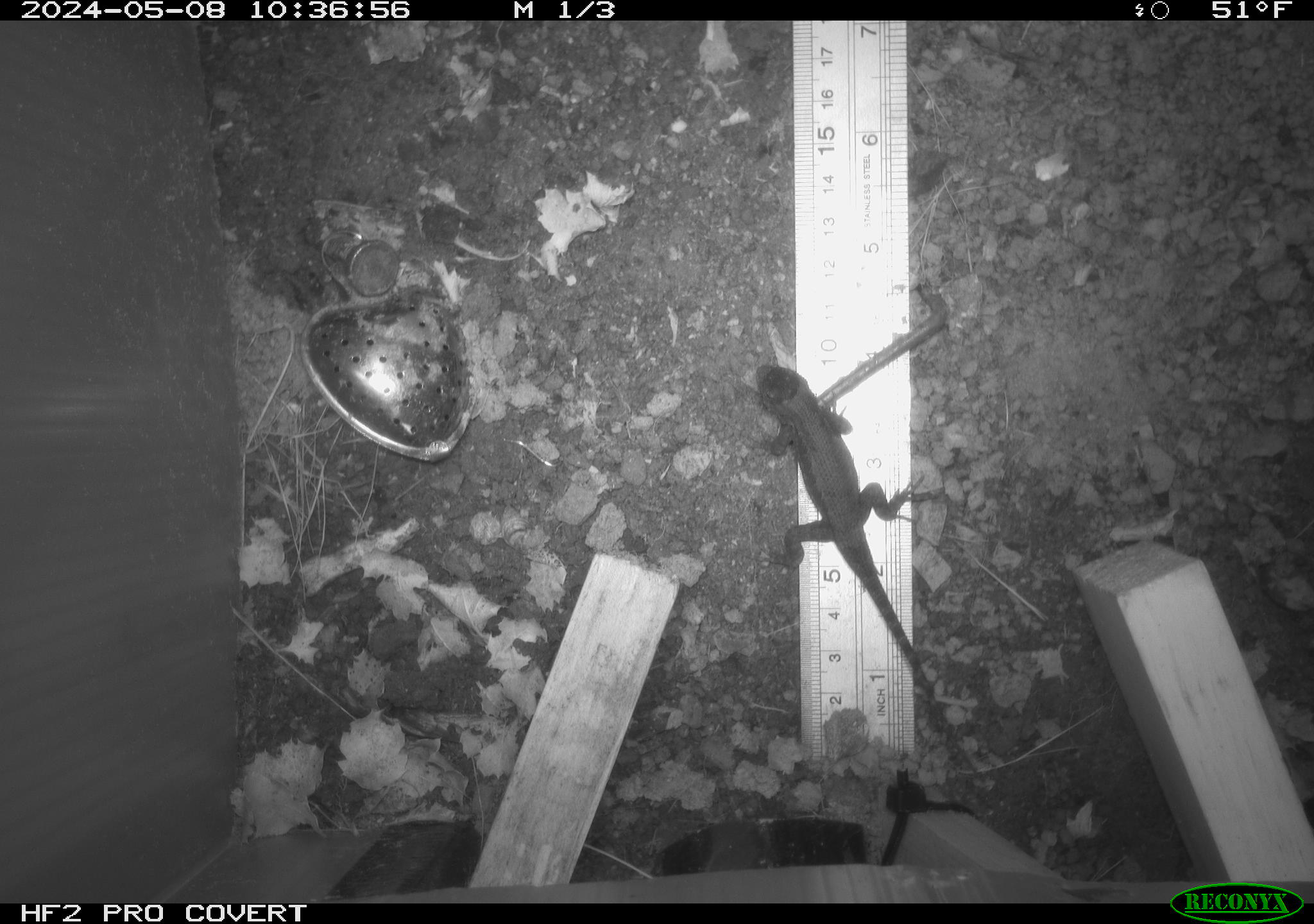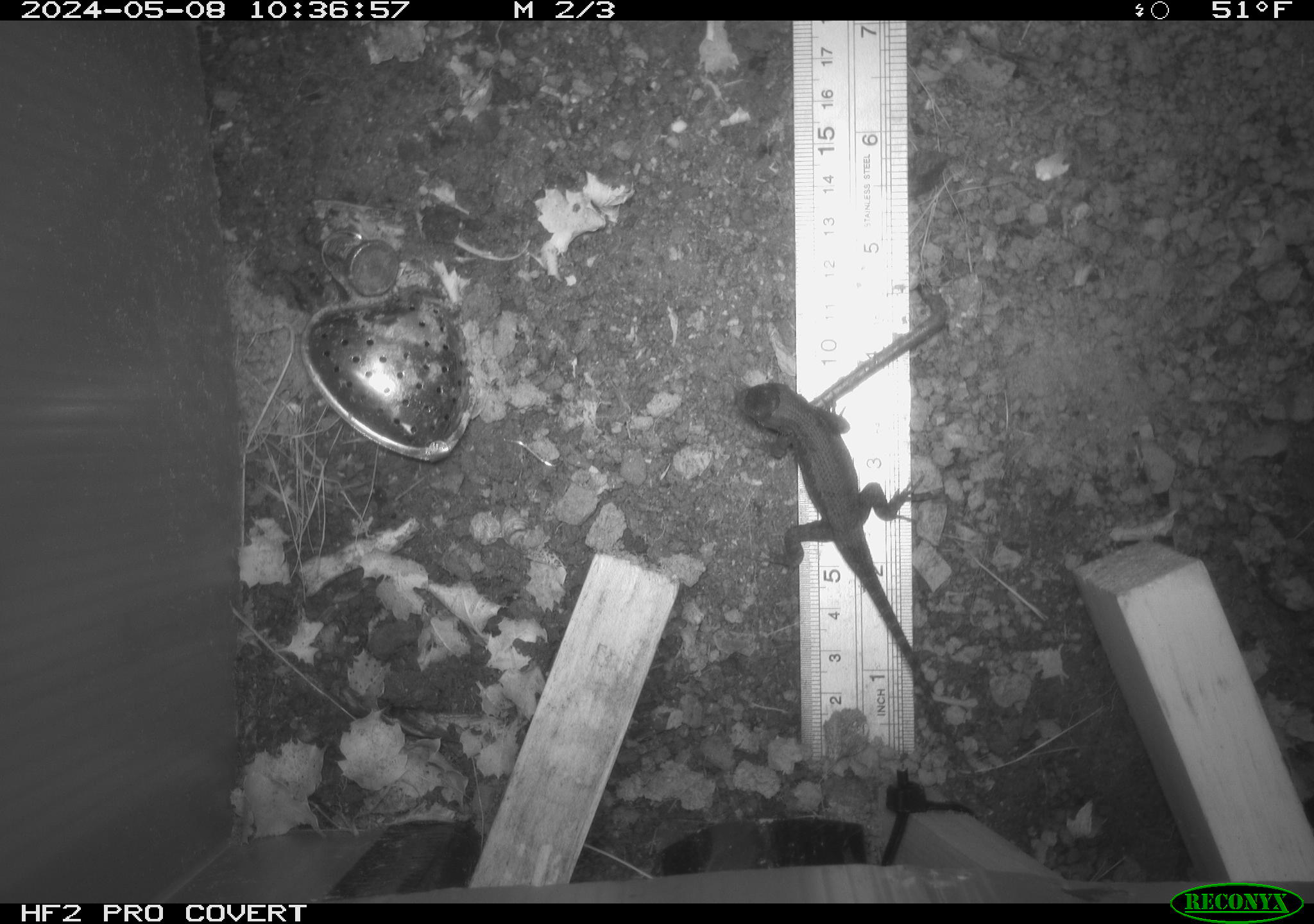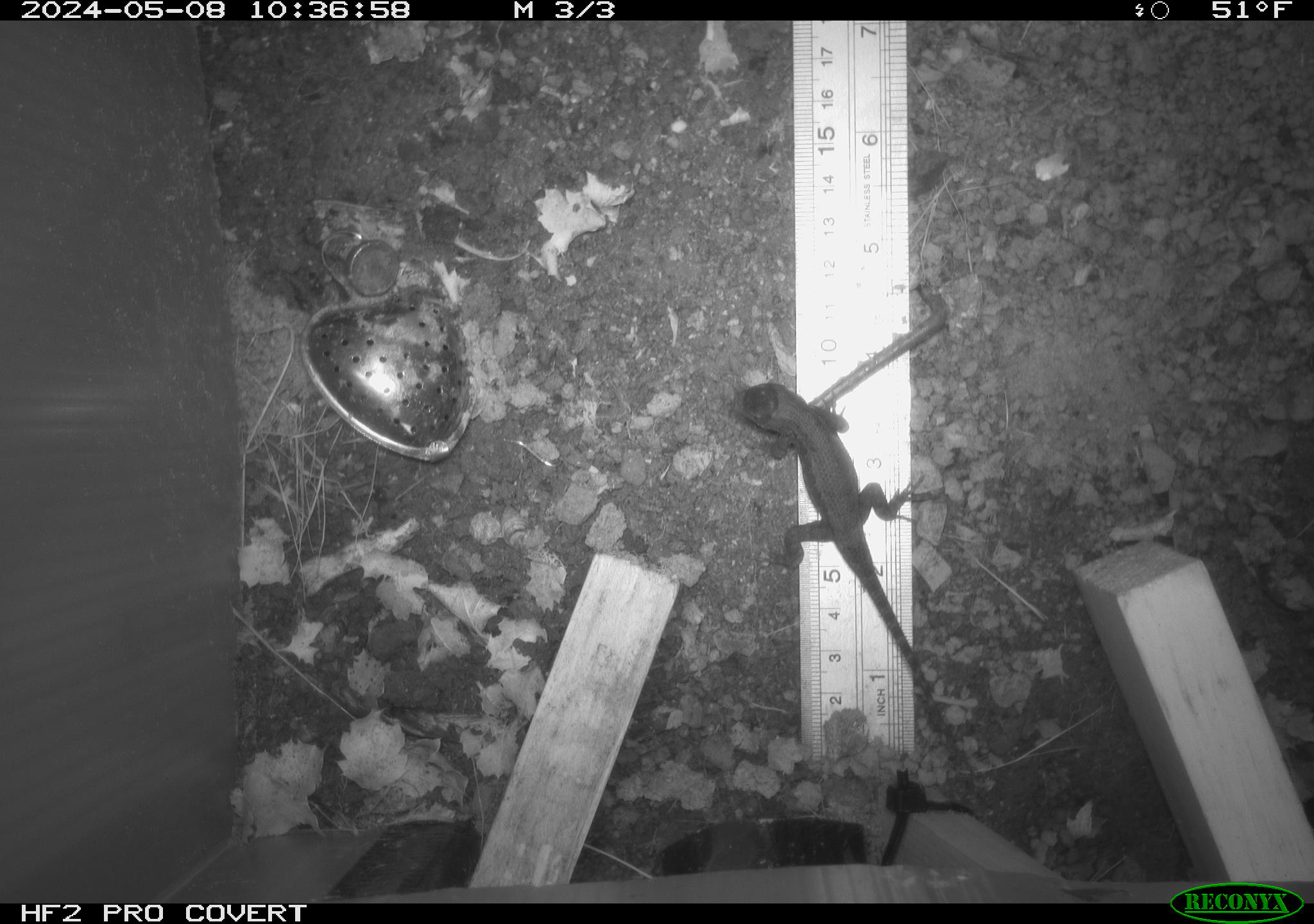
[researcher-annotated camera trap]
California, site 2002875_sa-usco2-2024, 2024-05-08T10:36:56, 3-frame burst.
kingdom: Animalia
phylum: Chordata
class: Reptilia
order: Squamata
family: Phrynosomatidae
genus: Sceloporus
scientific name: Sceloporus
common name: spiny lizards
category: sceloporus species